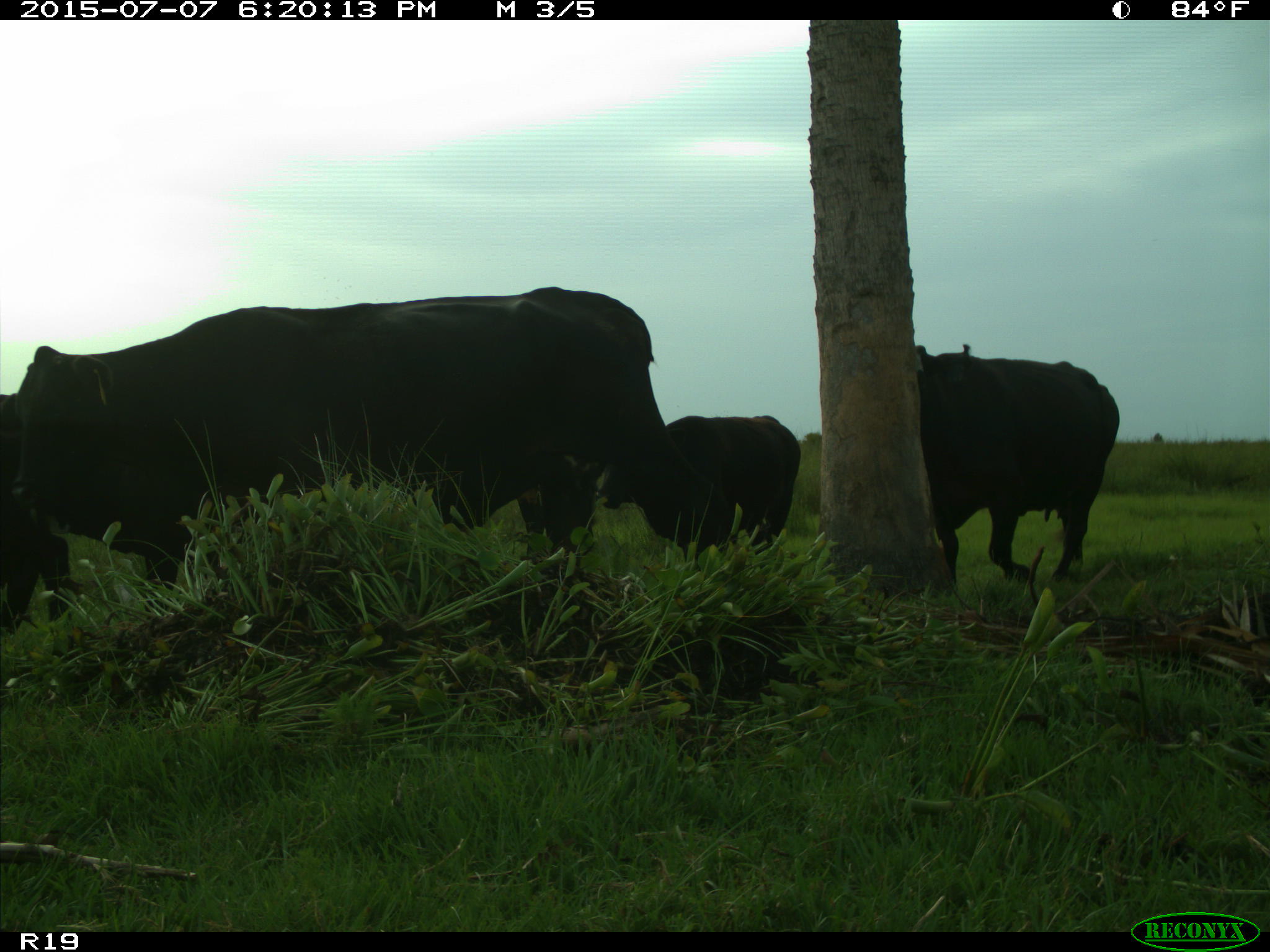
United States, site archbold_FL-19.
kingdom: Animalia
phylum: Chordata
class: Mammalia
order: Artiodactyla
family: Bovidae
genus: Bos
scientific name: Bos taurus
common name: domestic cow